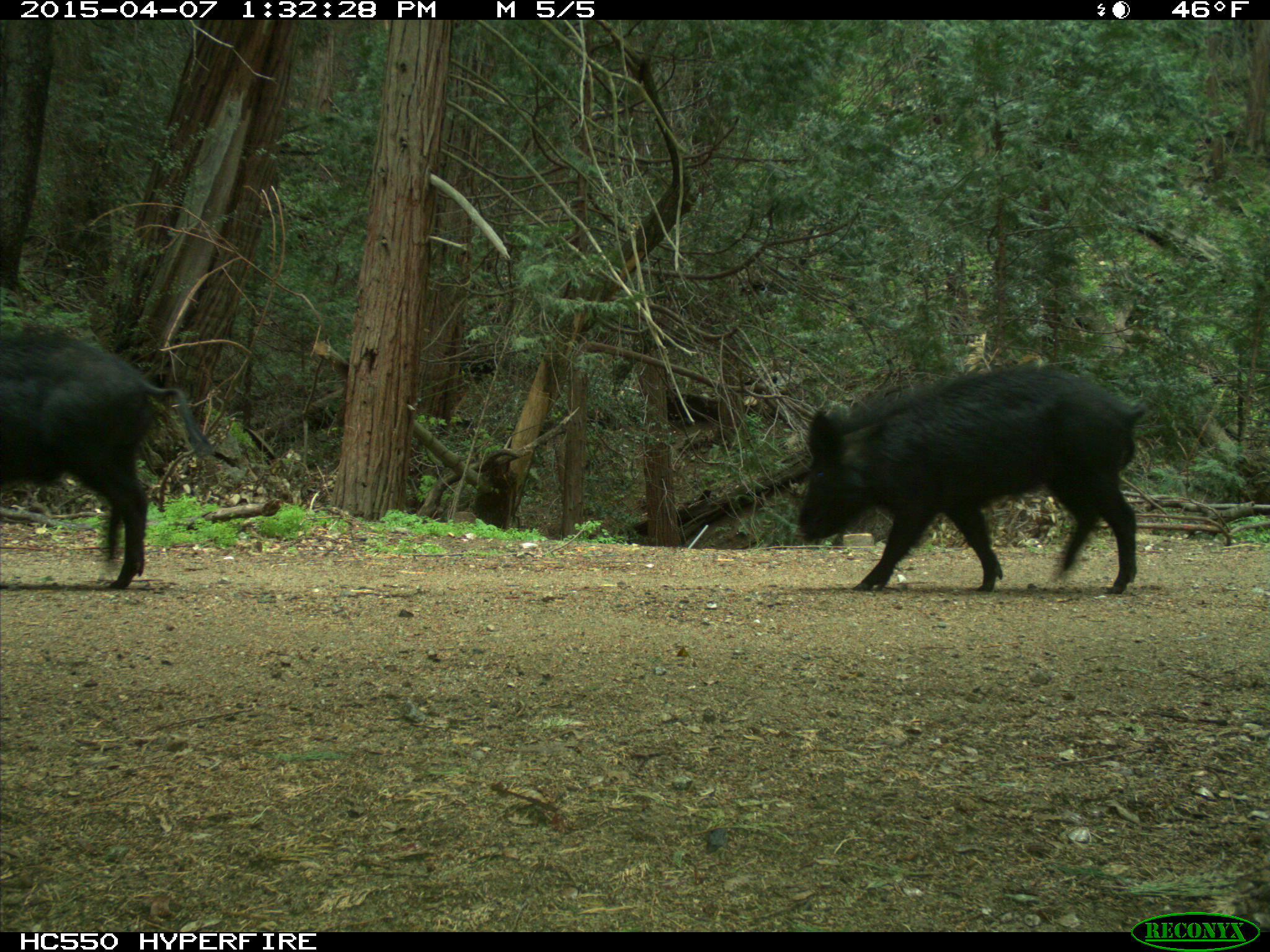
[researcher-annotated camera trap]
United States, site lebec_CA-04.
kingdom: Animalia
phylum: Chordata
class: Mammalia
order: Artiodactyla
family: Suidae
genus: Sus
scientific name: Sus scrofa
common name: wild boar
Sus scrofa (wild boar).